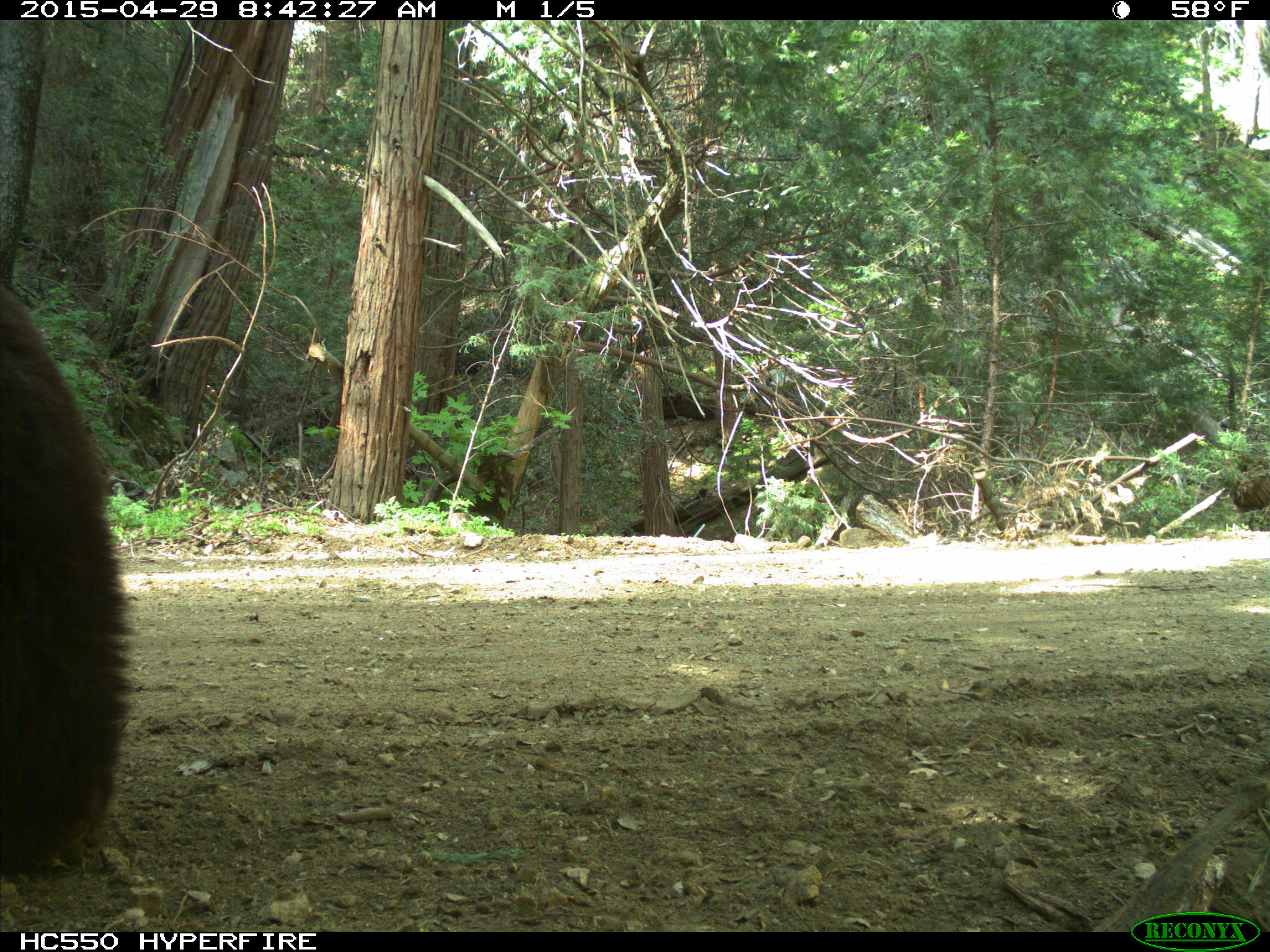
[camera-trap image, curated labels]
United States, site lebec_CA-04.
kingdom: Animalia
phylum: Chordata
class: Mammalia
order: Carnivora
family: Ursidae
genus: Ursus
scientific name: Ursus americanus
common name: american black bear